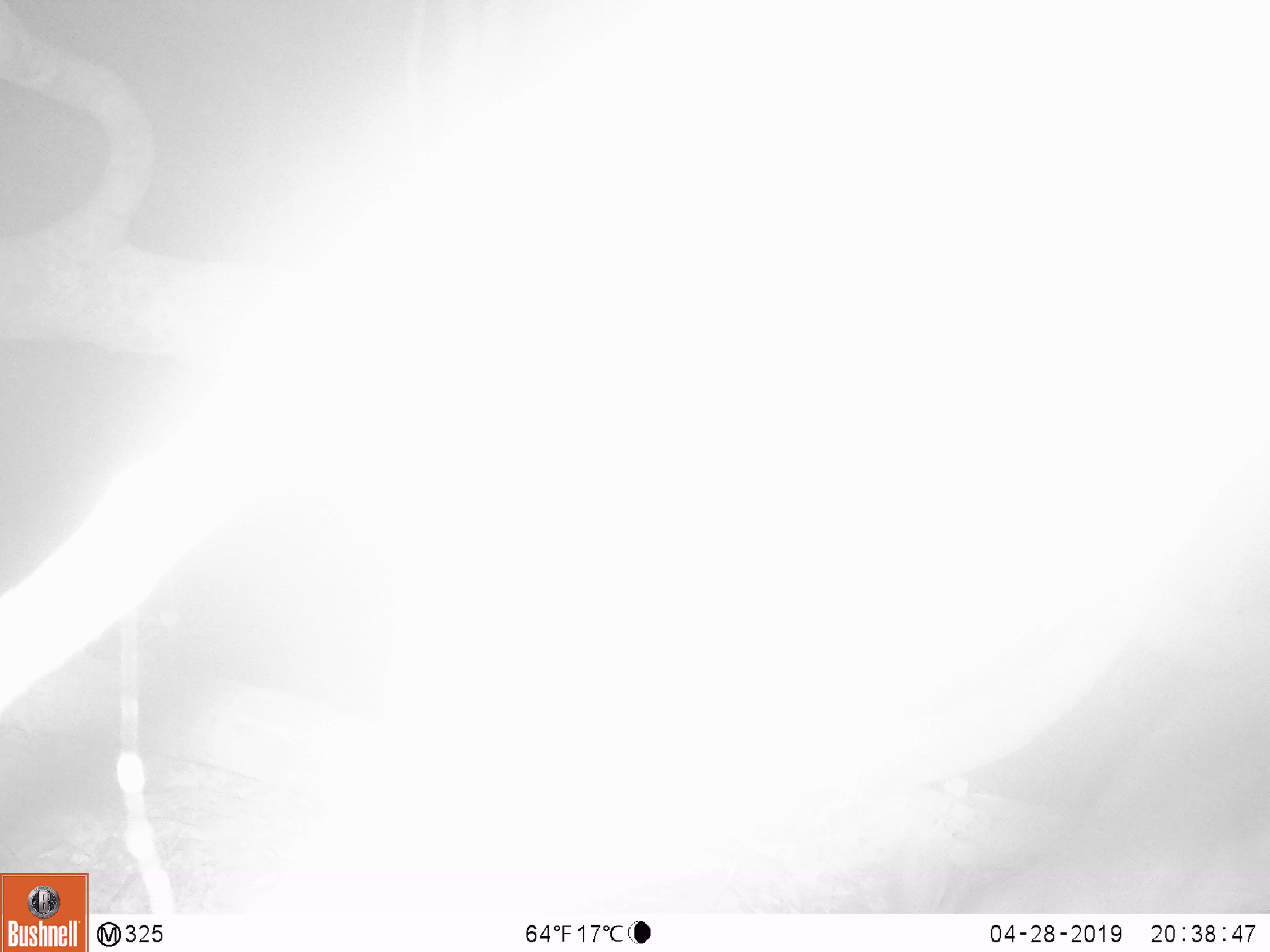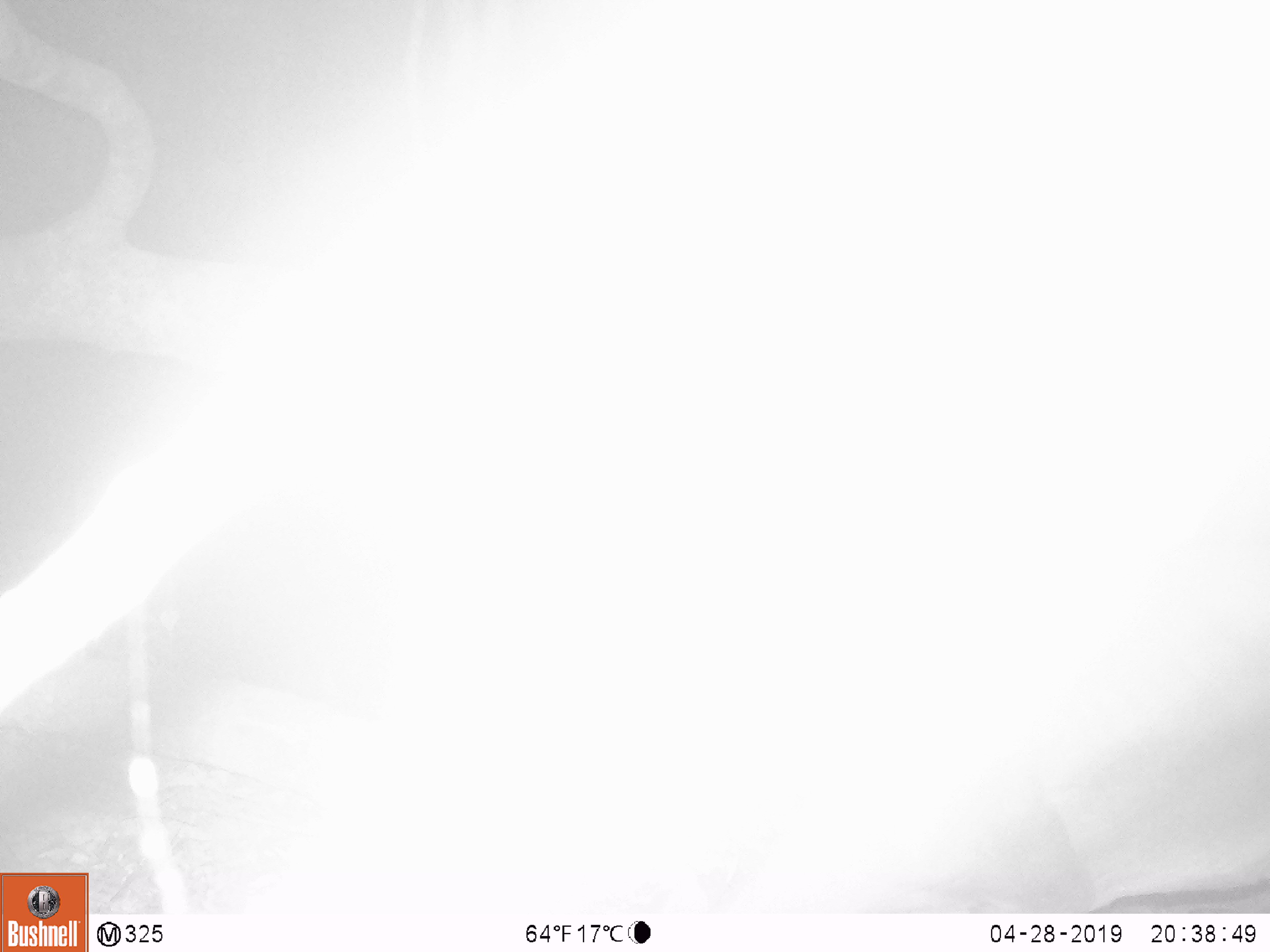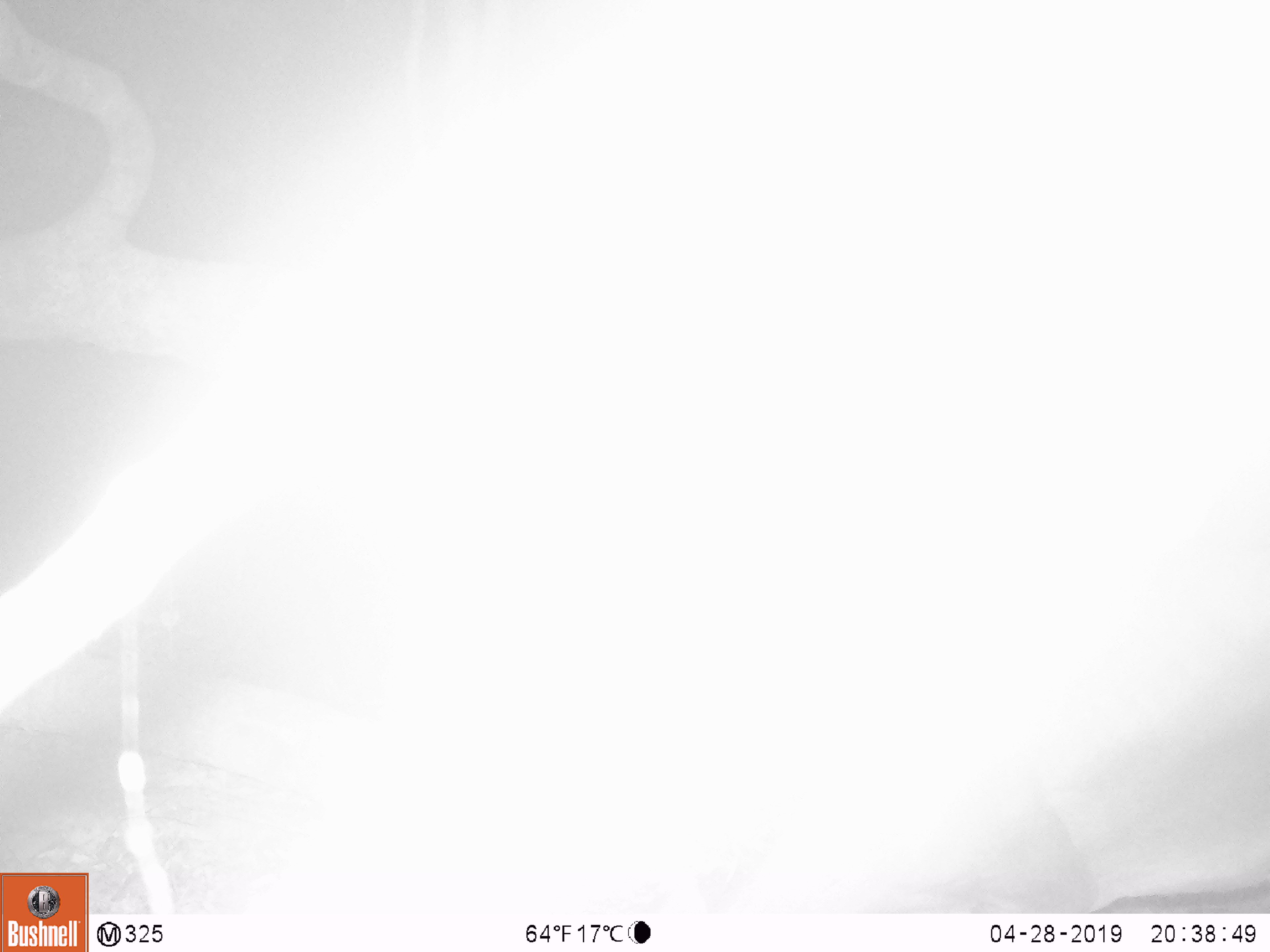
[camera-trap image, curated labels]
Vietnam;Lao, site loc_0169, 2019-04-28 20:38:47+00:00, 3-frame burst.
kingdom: Animalia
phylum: Chordata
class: Mammalia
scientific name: Laurasiatheria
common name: ungulate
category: unidentified ungulates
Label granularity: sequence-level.